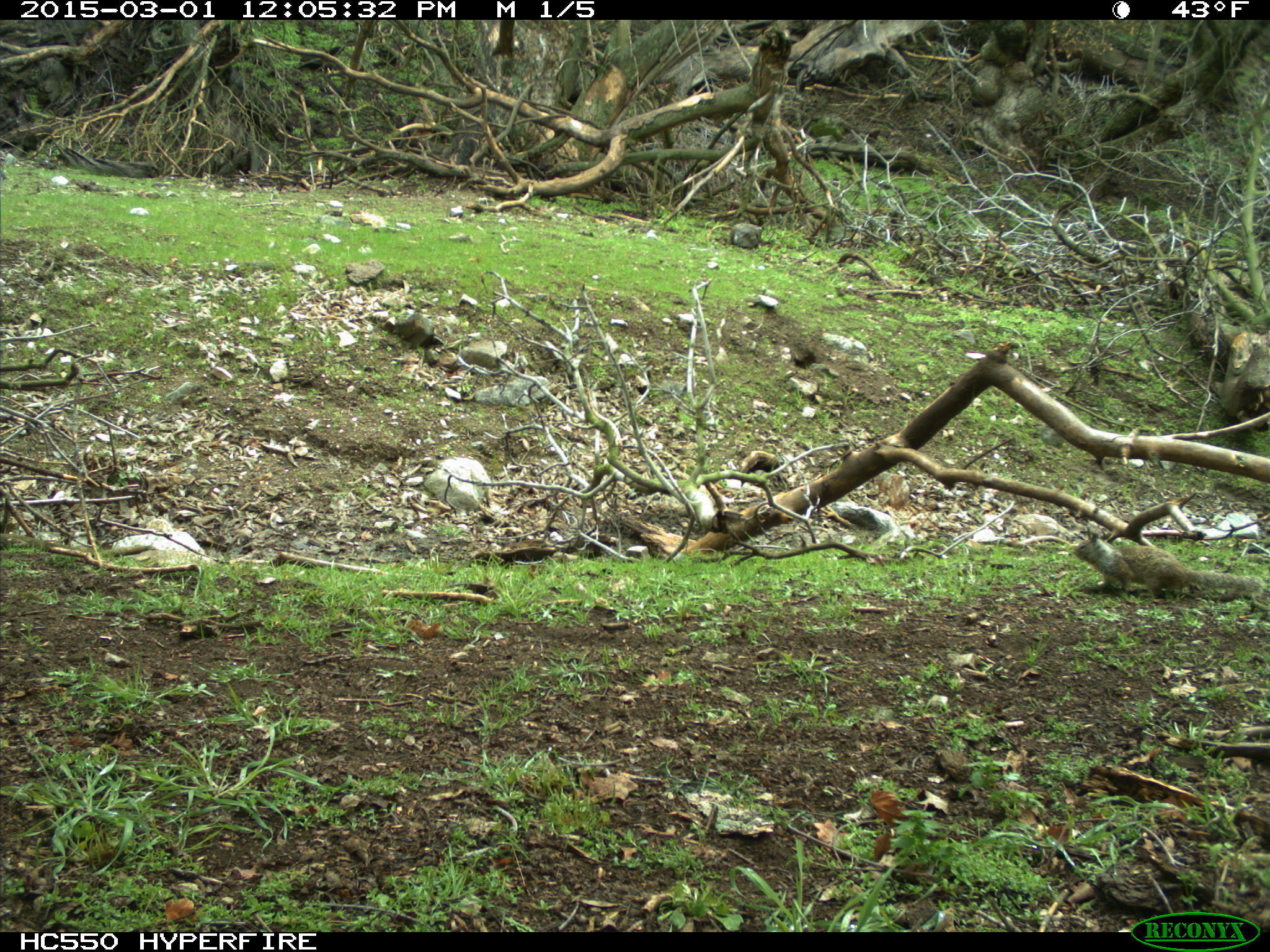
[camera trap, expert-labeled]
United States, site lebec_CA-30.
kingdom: Animalia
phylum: Chordata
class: Mammalia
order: Rodentia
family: Sciuridae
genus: Otospermophilus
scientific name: Otospermophilus beecheyi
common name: california ground squirrel